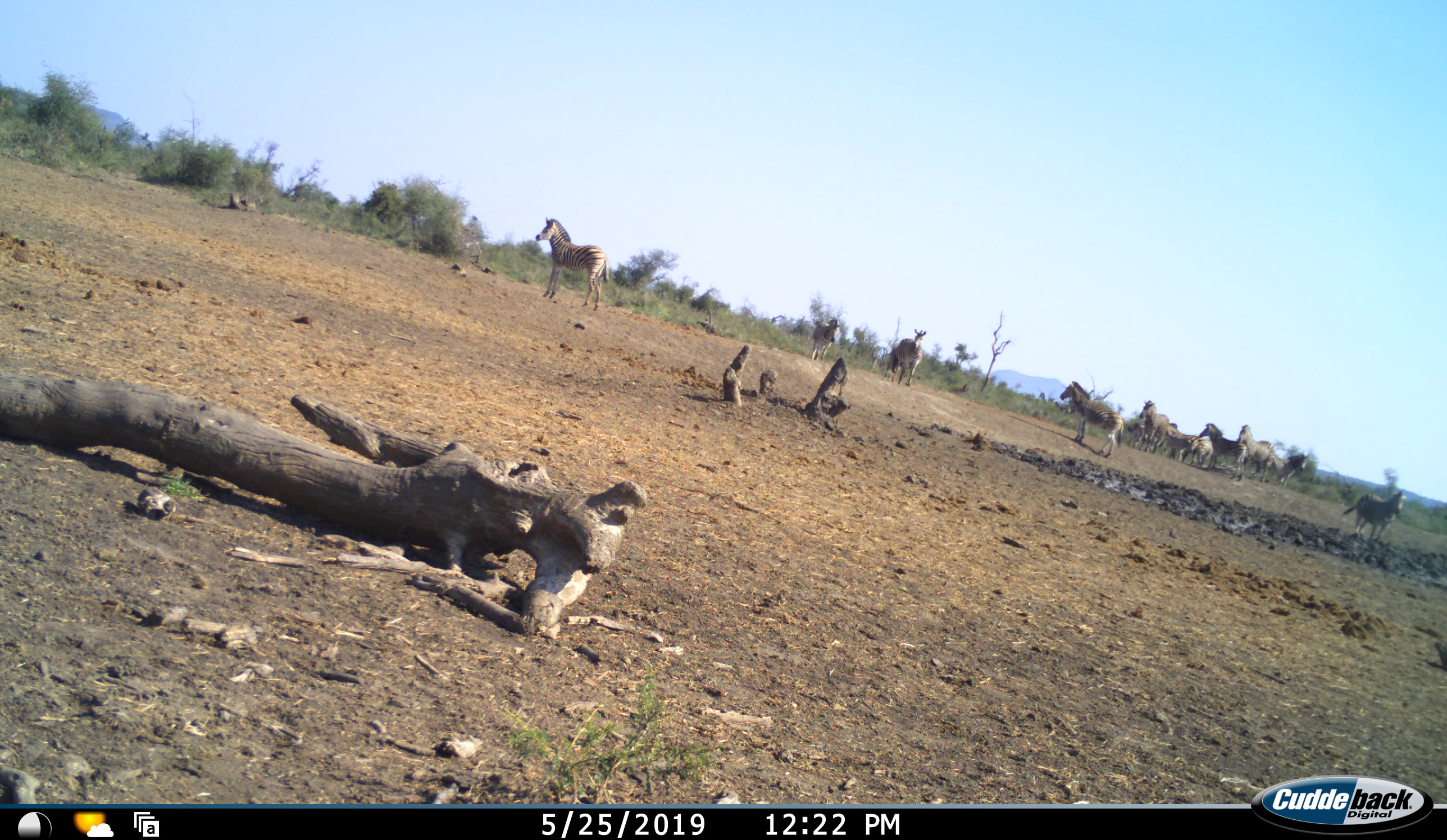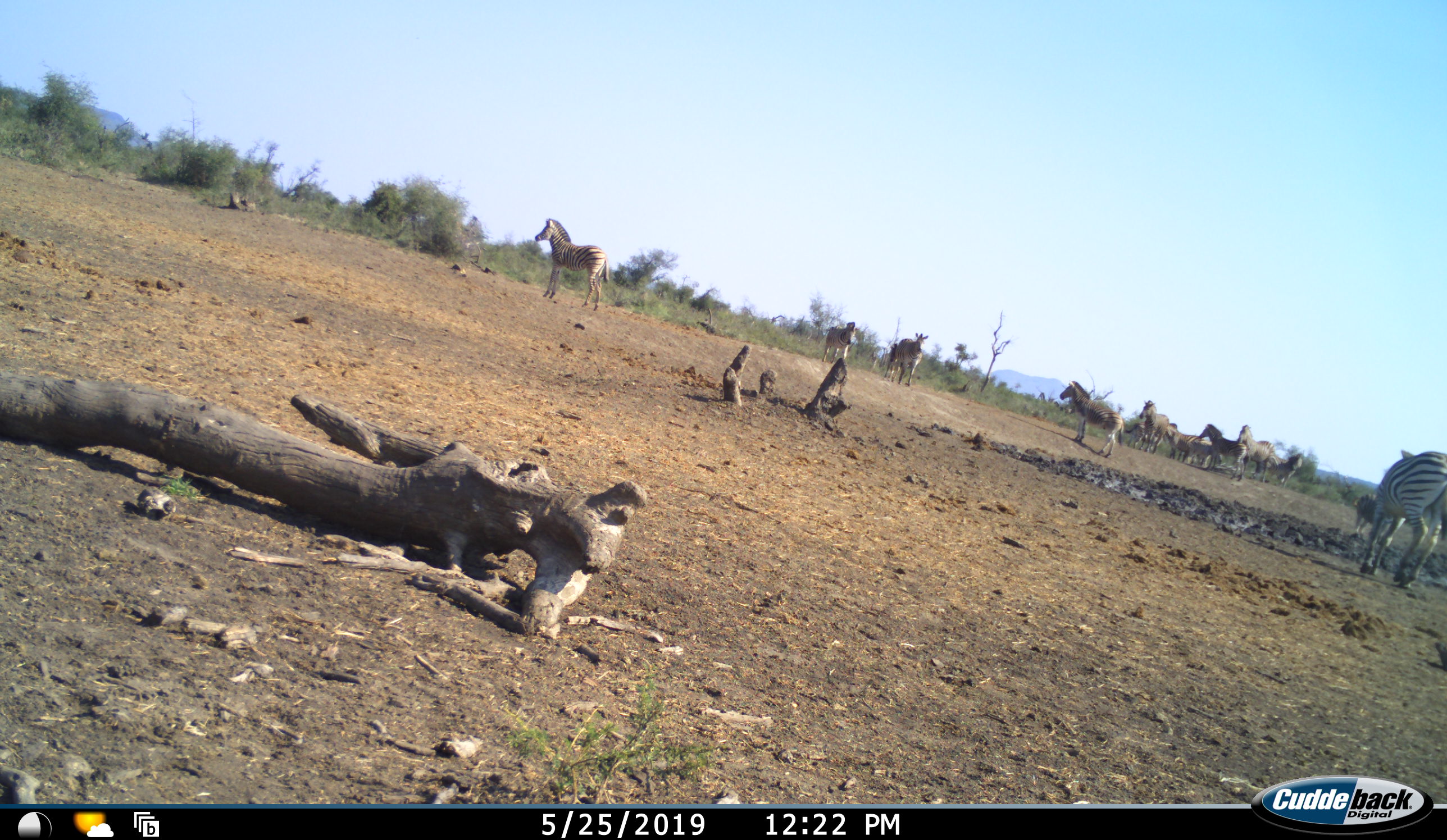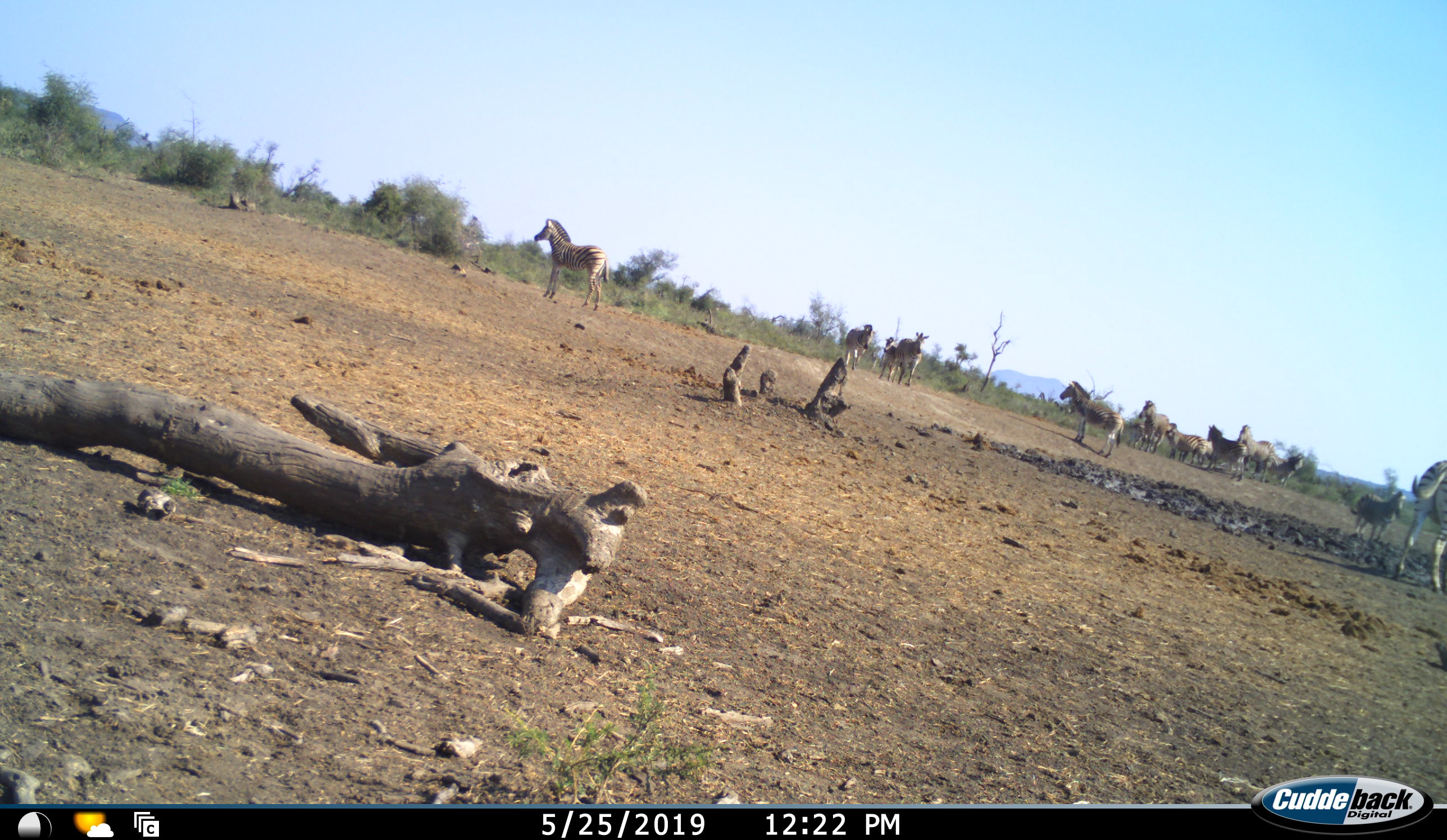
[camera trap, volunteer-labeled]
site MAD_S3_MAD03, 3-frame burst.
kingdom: Animalia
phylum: Chordata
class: Mammalia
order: Perissodactyla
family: Equidae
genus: Equus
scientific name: Equus quagga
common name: plains zebra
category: zebraplains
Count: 11-50.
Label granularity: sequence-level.